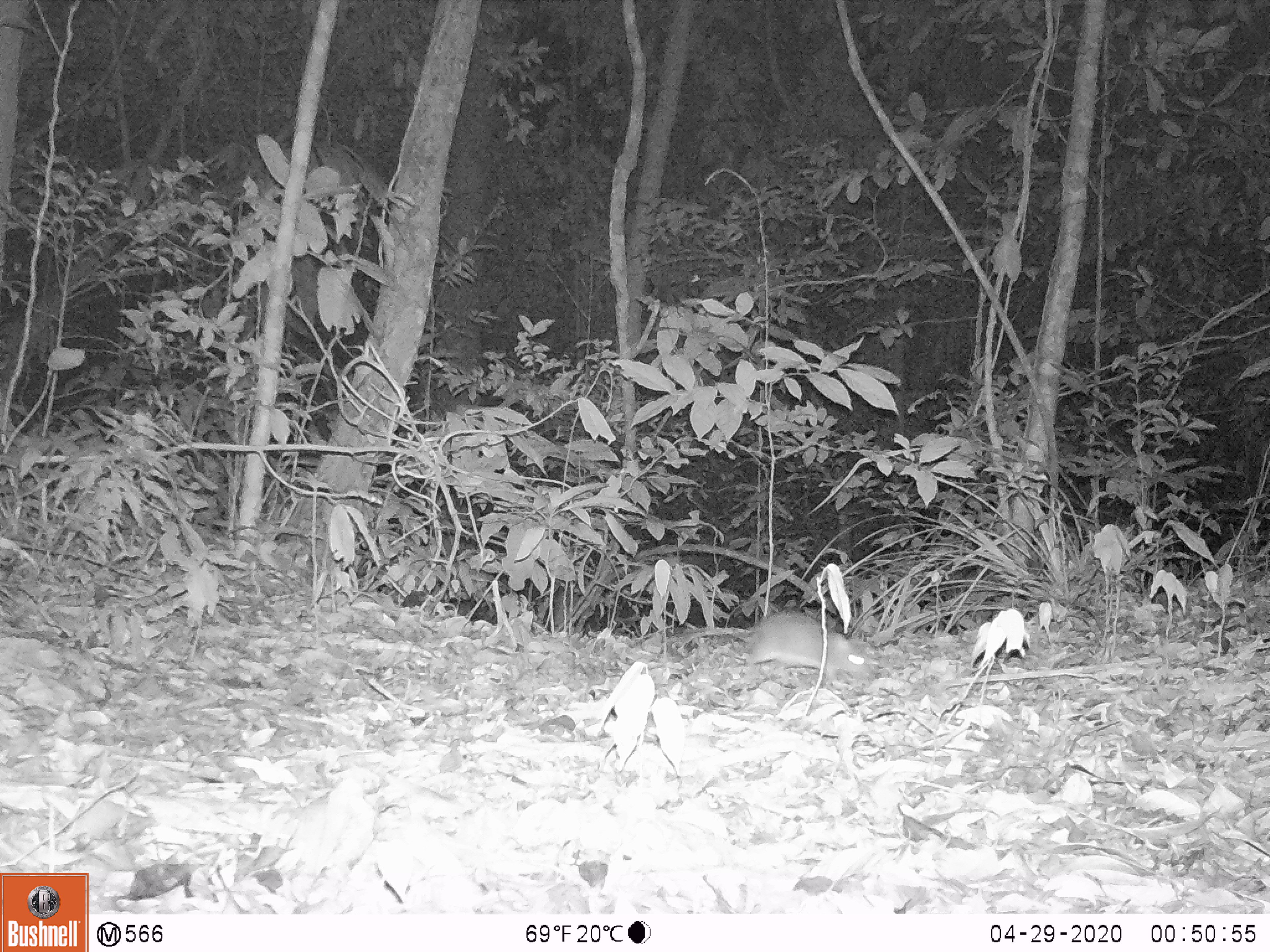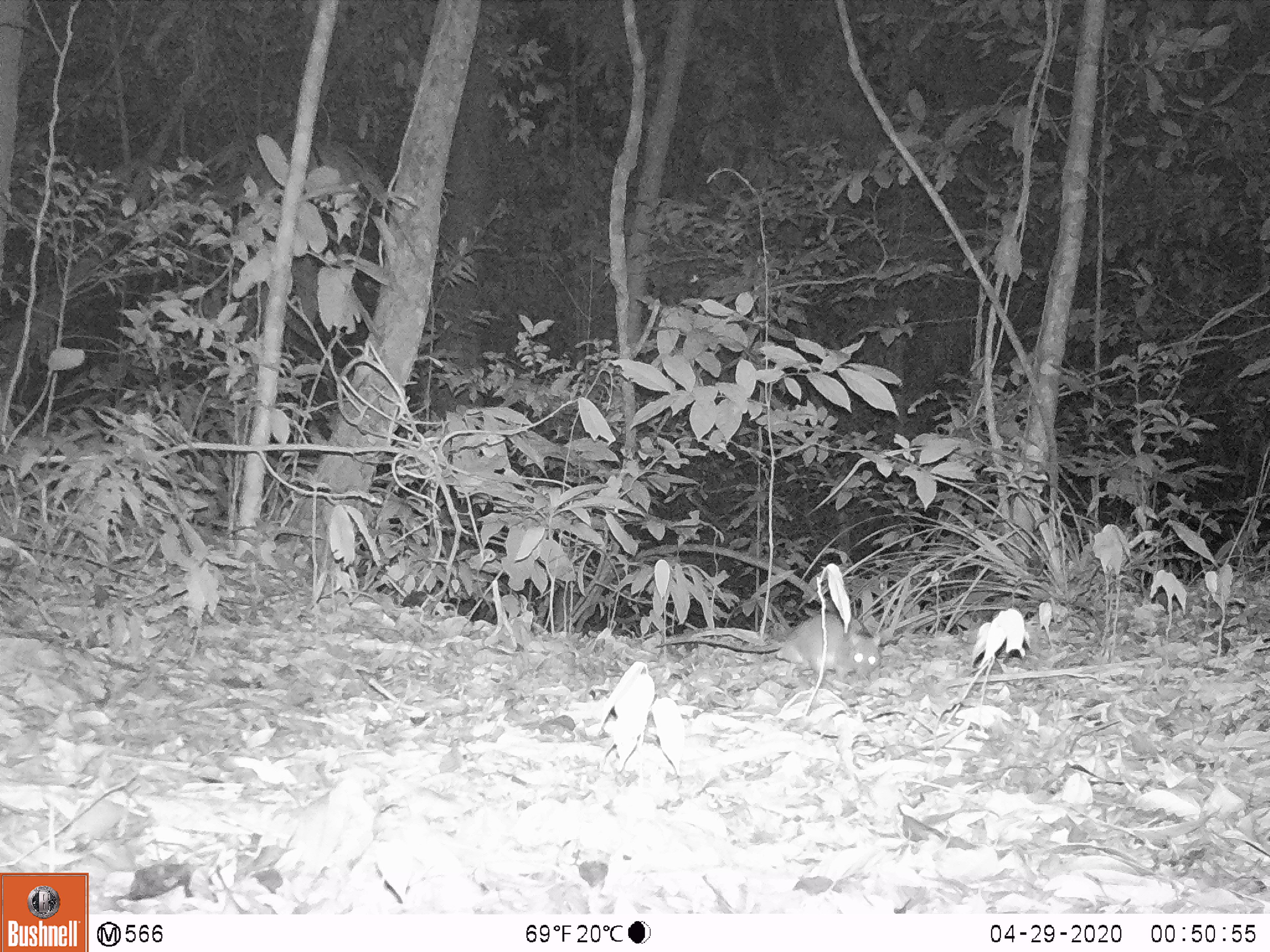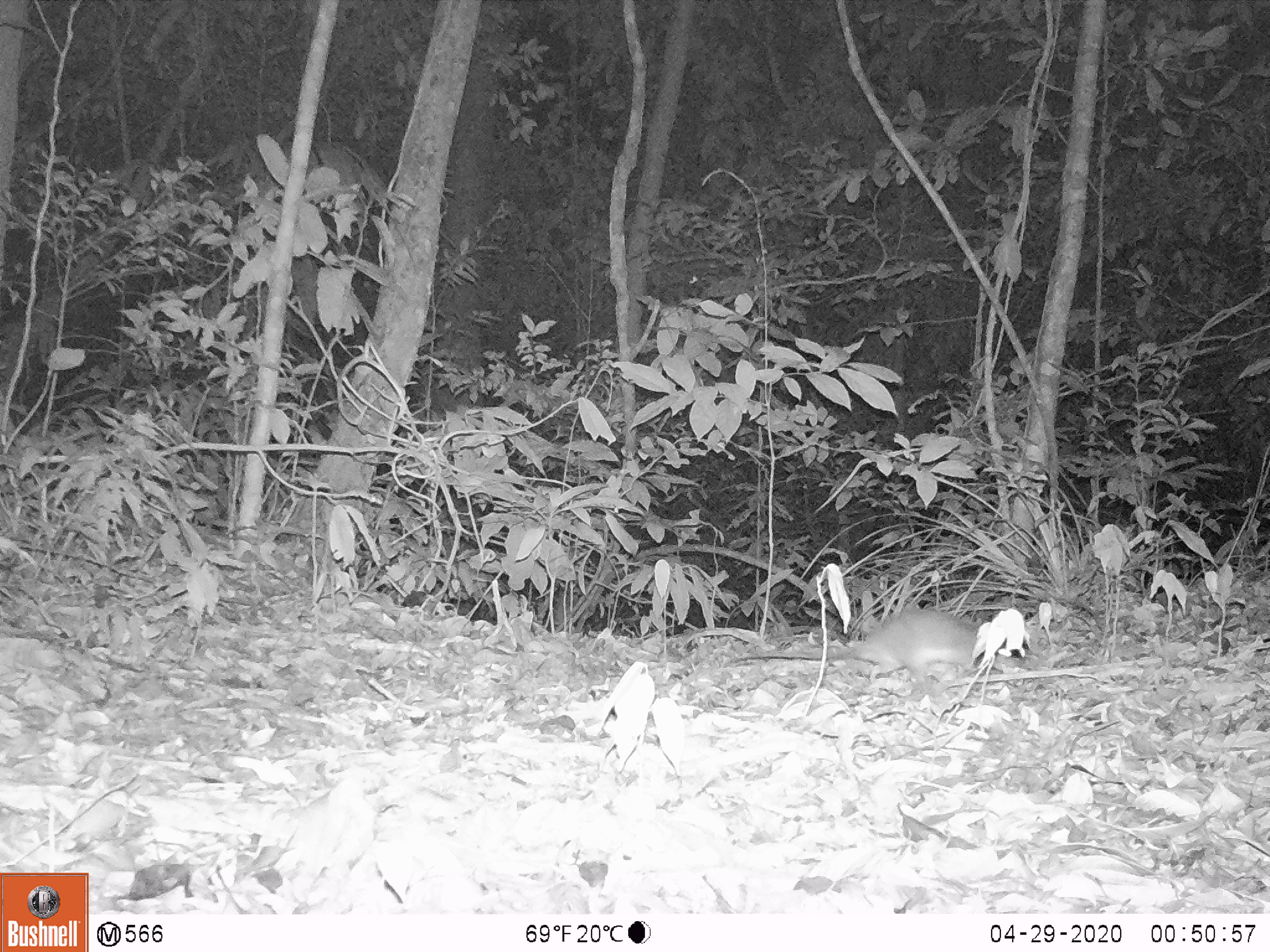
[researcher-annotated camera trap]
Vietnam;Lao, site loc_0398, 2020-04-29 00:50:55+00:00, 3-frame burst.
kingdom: Animalia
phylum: Chordata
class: Mammalia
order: Rodentia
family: Muridae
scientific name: Muridae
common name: old-world mice and rats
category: unidentified murid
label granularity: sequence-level